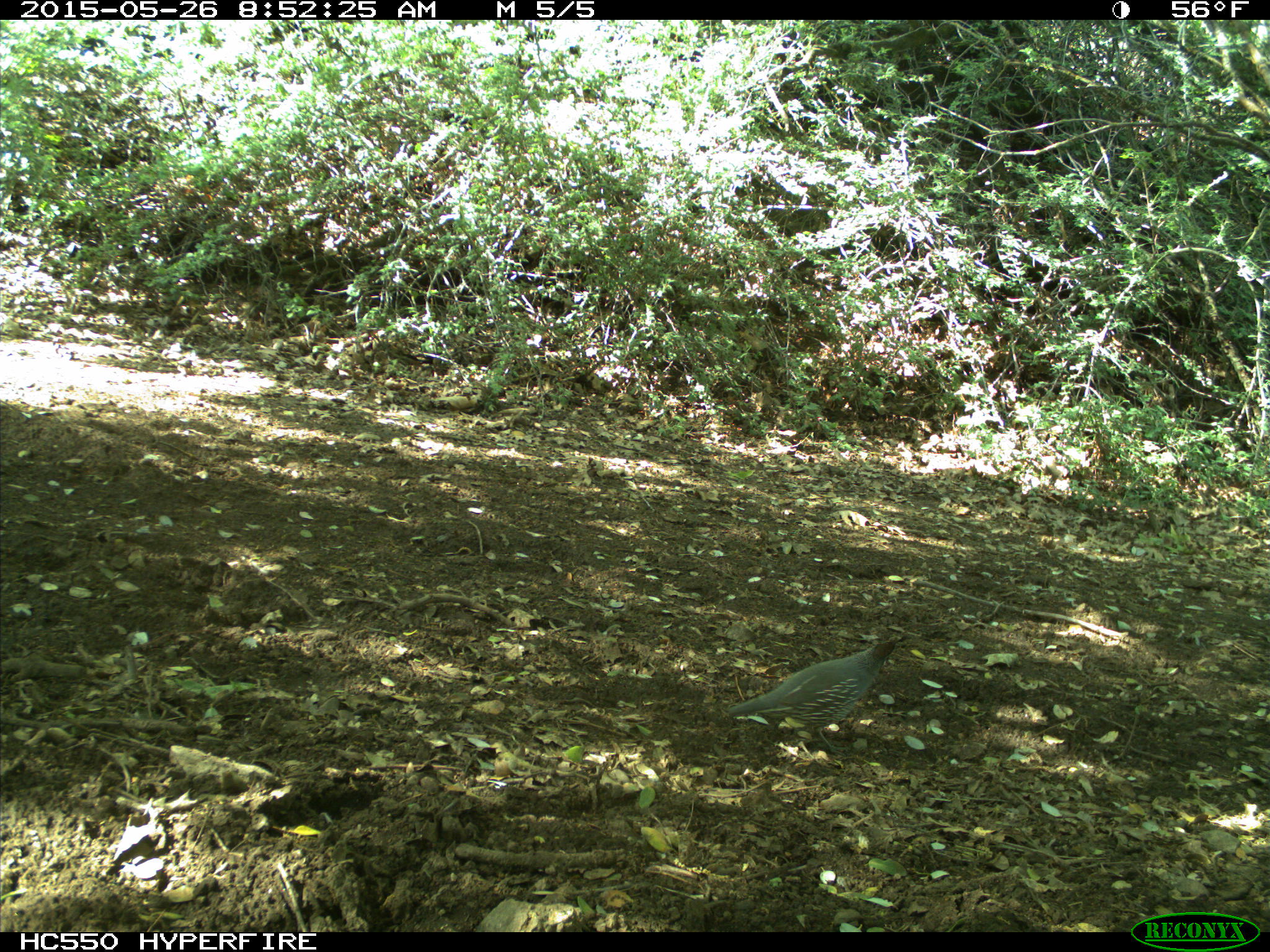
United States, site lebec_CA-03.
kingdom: Animalia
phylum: Chordata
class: Aves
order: Galliformes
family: Odontophoridae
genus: Callipepla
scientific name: Callipepla californica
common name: california quail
Callipepla californica (california quail).